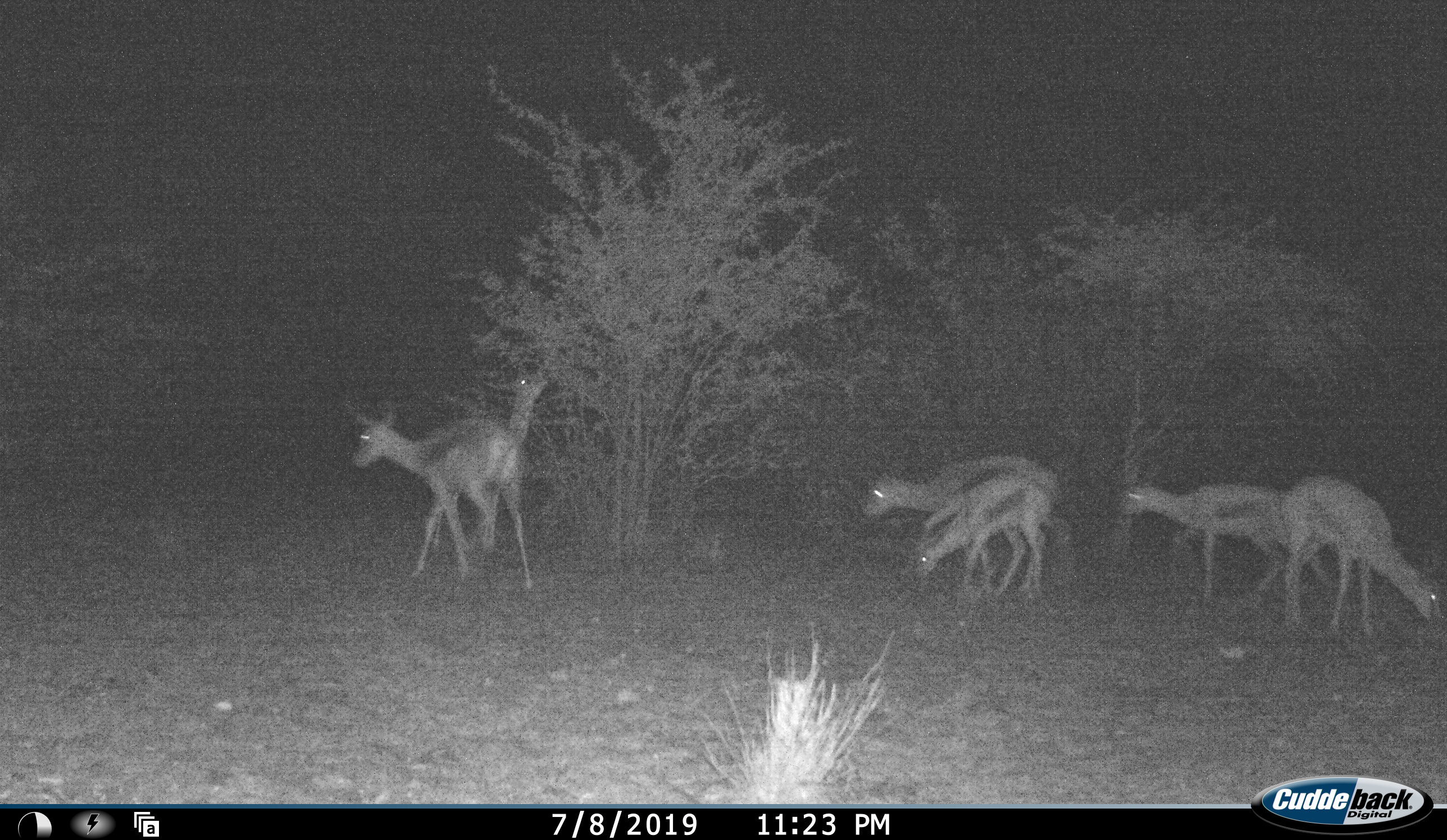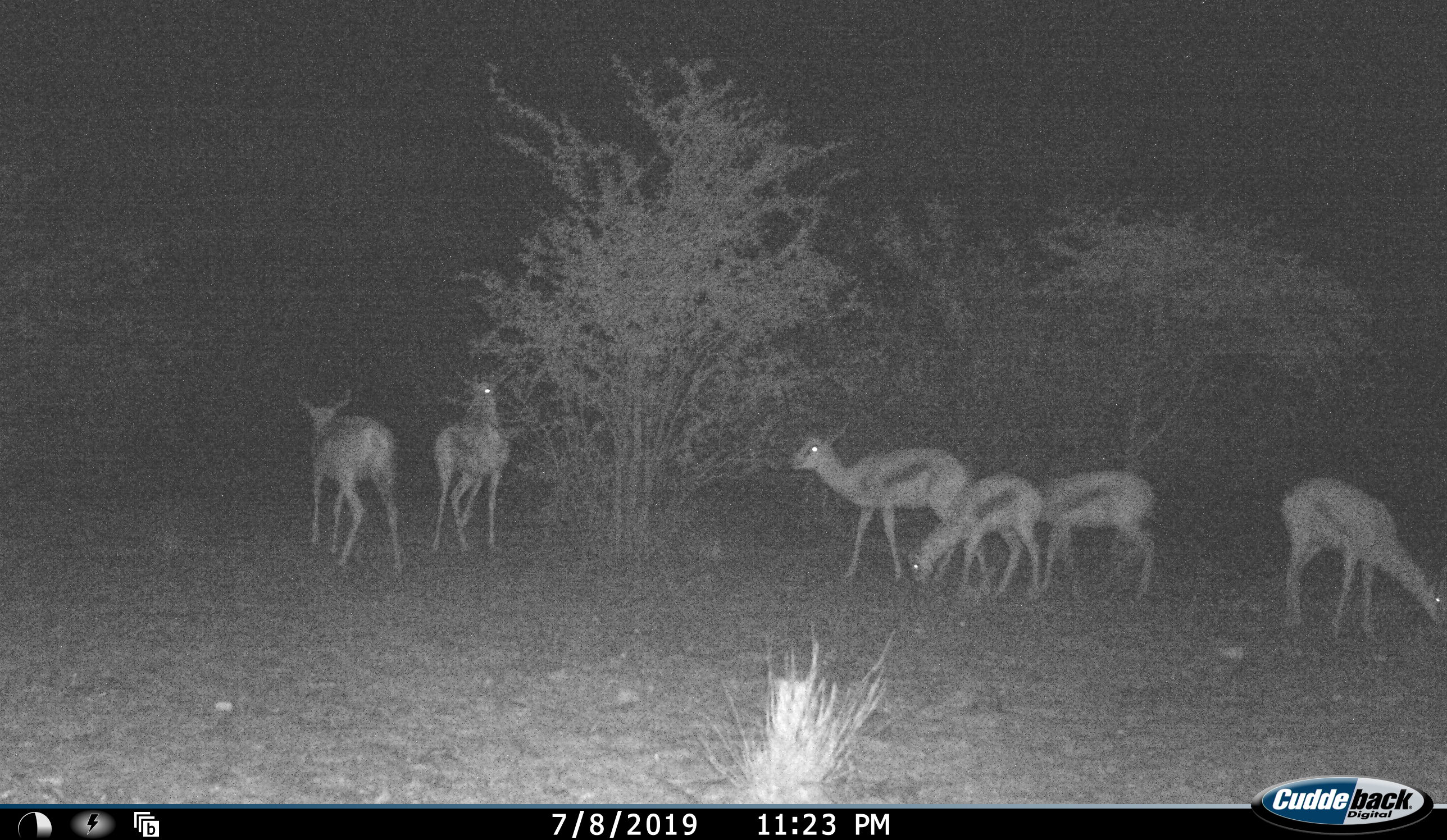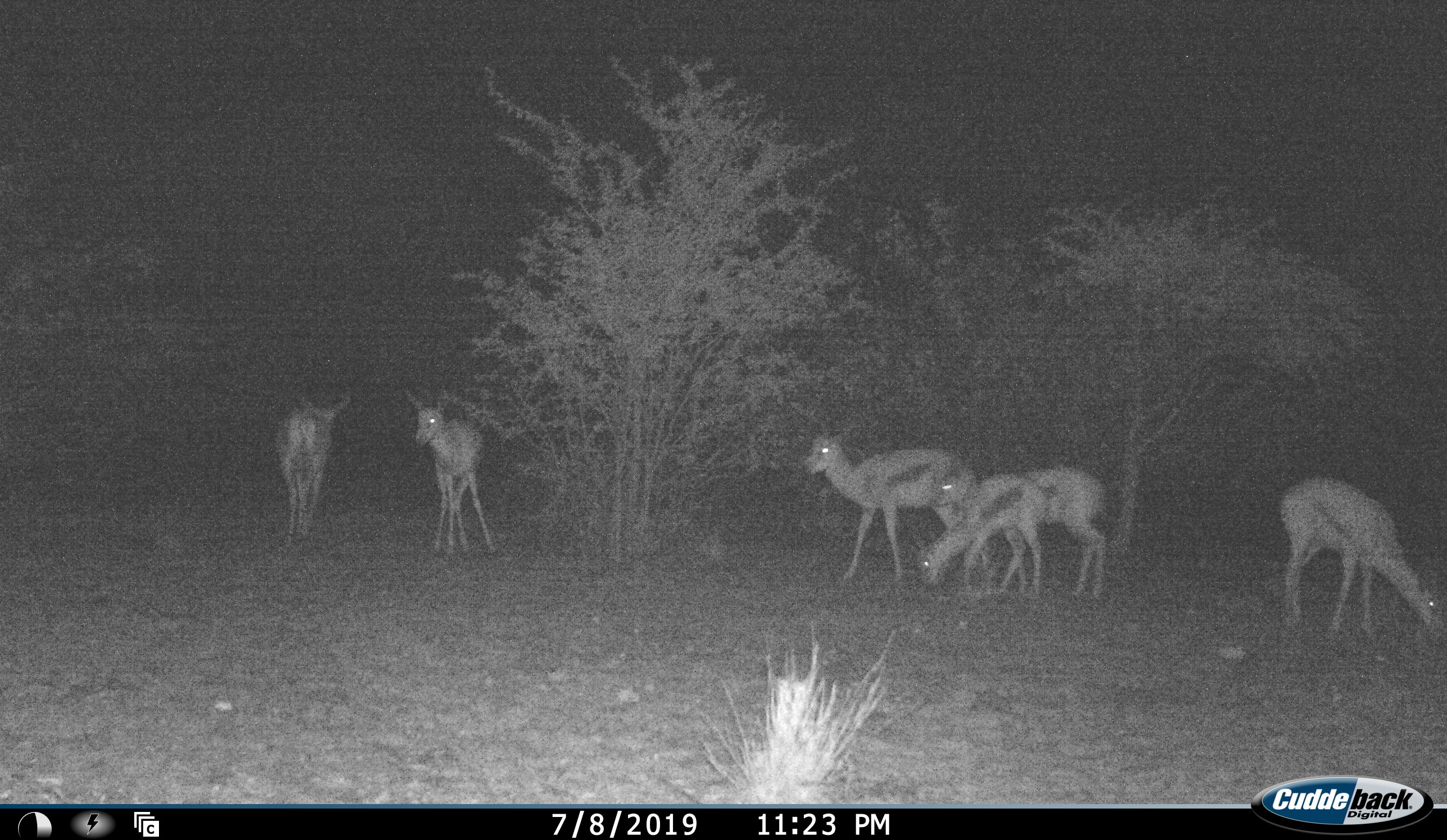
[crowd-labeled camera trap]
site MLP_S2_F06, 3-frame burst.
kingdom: Animalia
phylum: Chordata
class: Mammalia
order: Artiodactyla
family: Bovidae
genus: Antidorcas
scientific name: Antidorcas marsupialis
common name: springbok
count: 6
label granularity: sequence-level